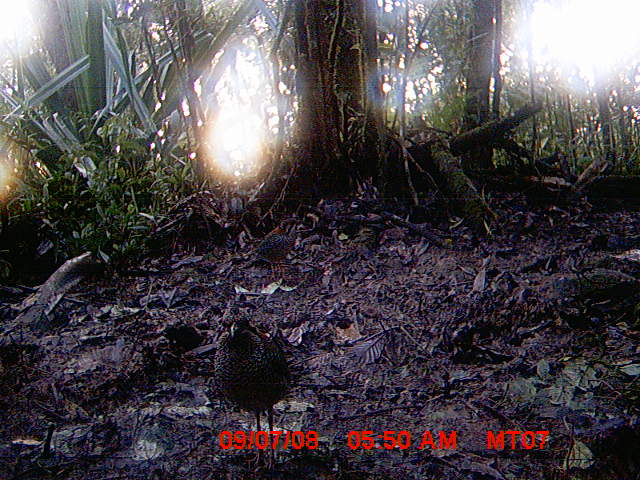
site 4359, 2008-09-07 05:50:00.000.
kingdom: Animalia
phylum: Chordata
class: Aves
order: Coraciiformes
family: Brachypteraciidae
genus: Brachypteracias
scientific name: Brachypteracias squamiger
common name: scaly ground-roller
Brachypteracias squamiger (scaly ground-roller), count 2.